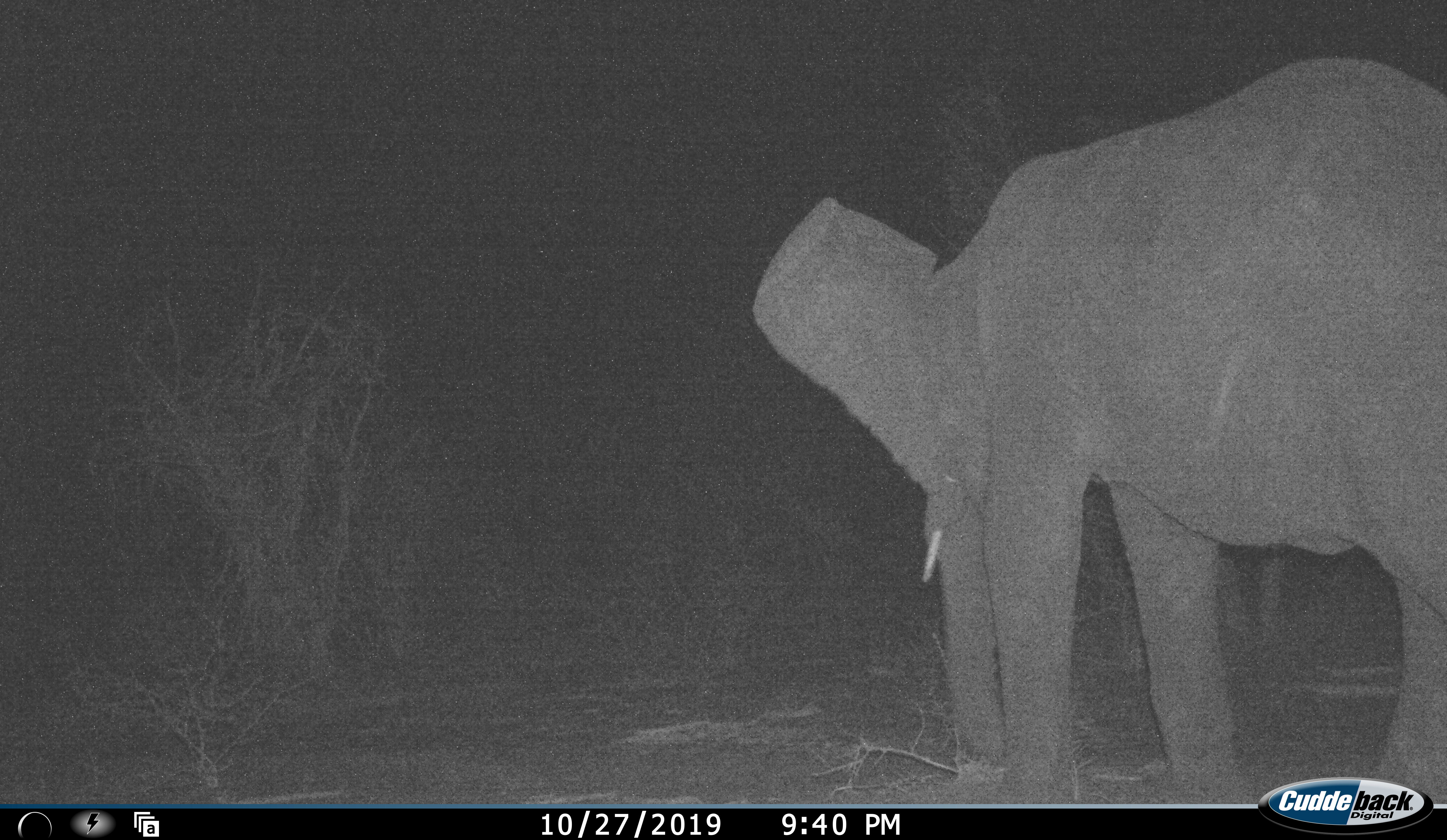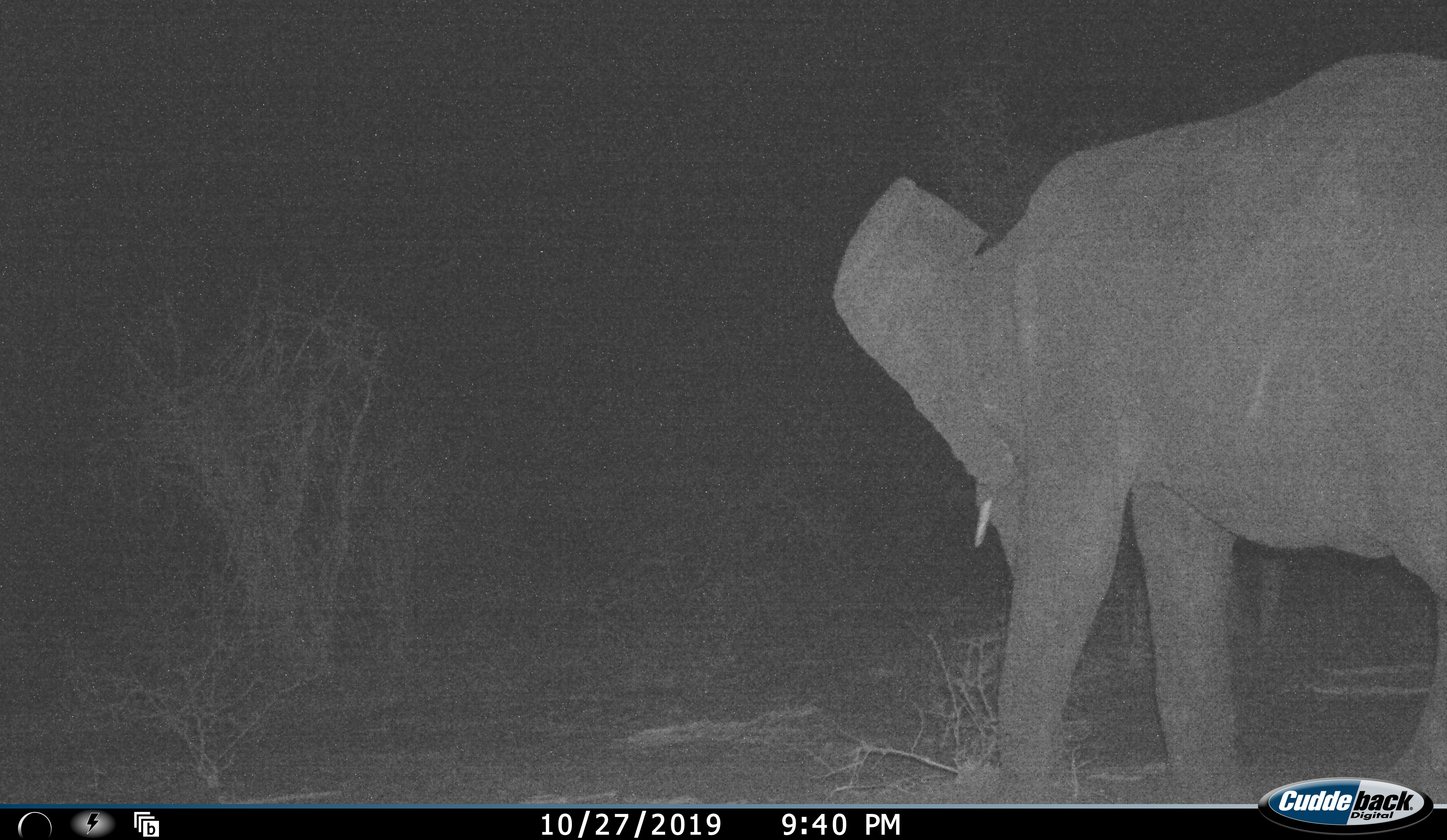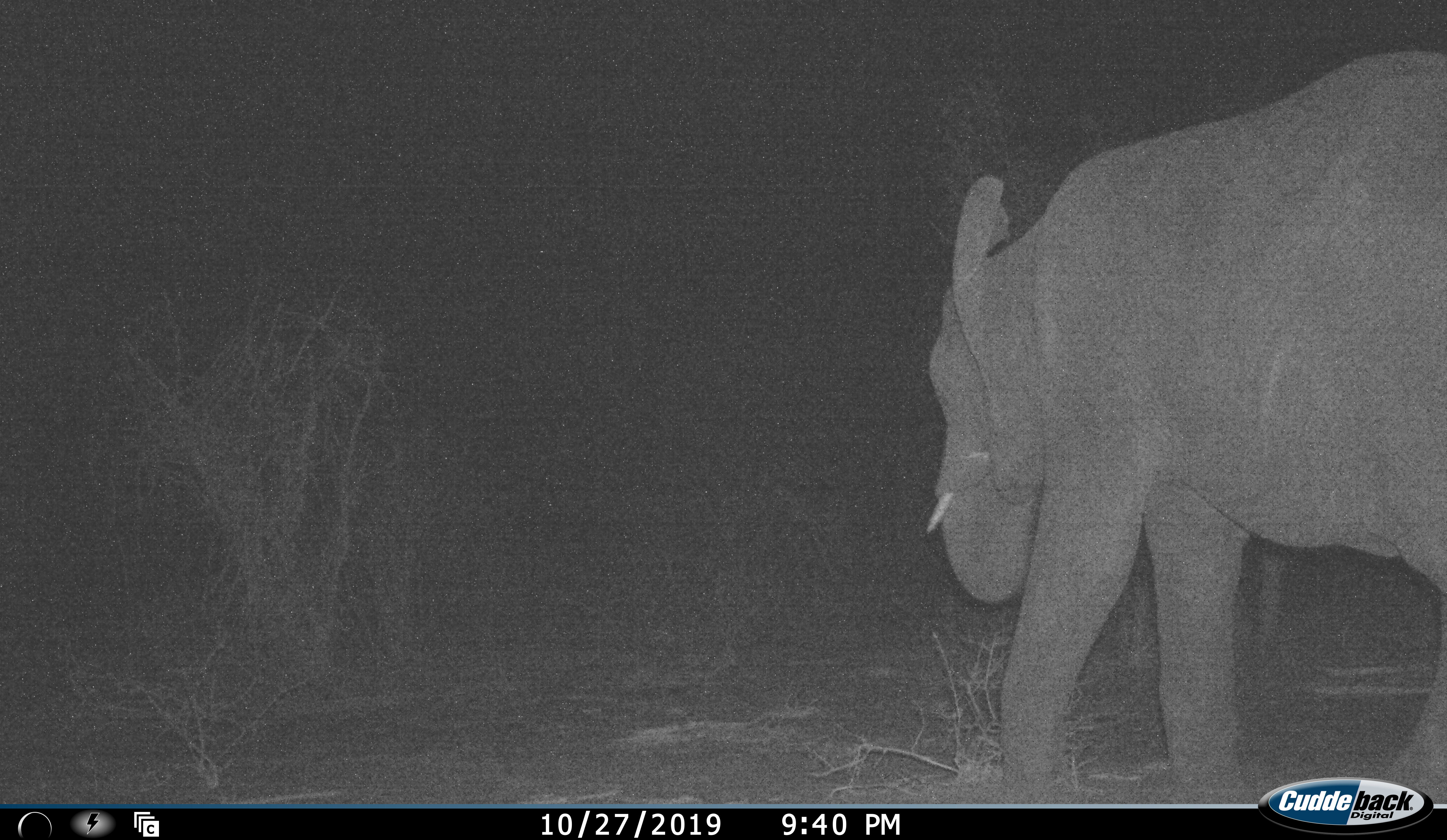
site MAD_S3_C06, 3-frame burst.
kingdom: Animalia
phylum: Chordata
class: Mammalia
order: Proboscidea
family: Elephantidae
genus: Loxodonta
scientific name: Loxodonta africana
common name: african bush elephant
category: elephant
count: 1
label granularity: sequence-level